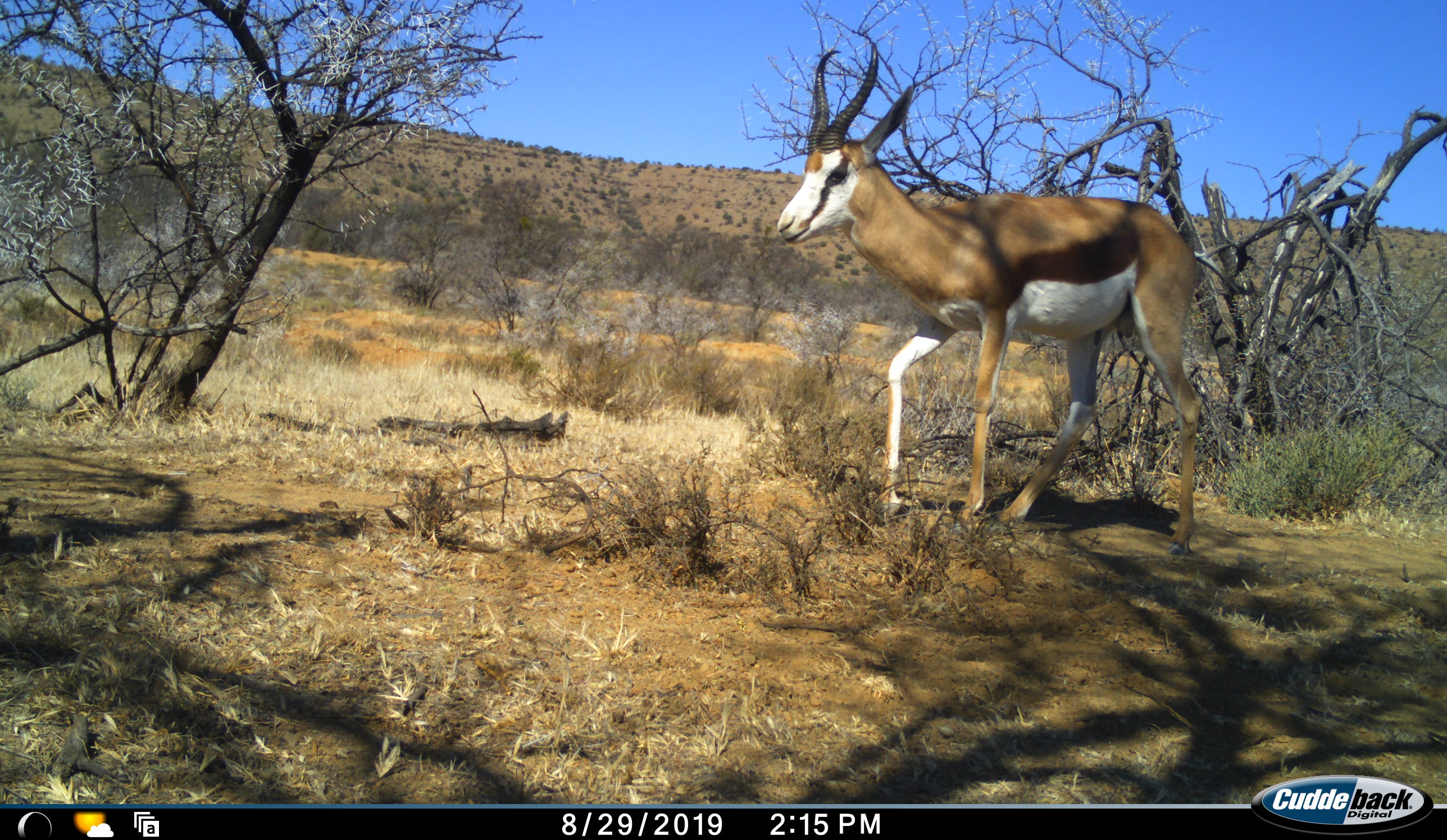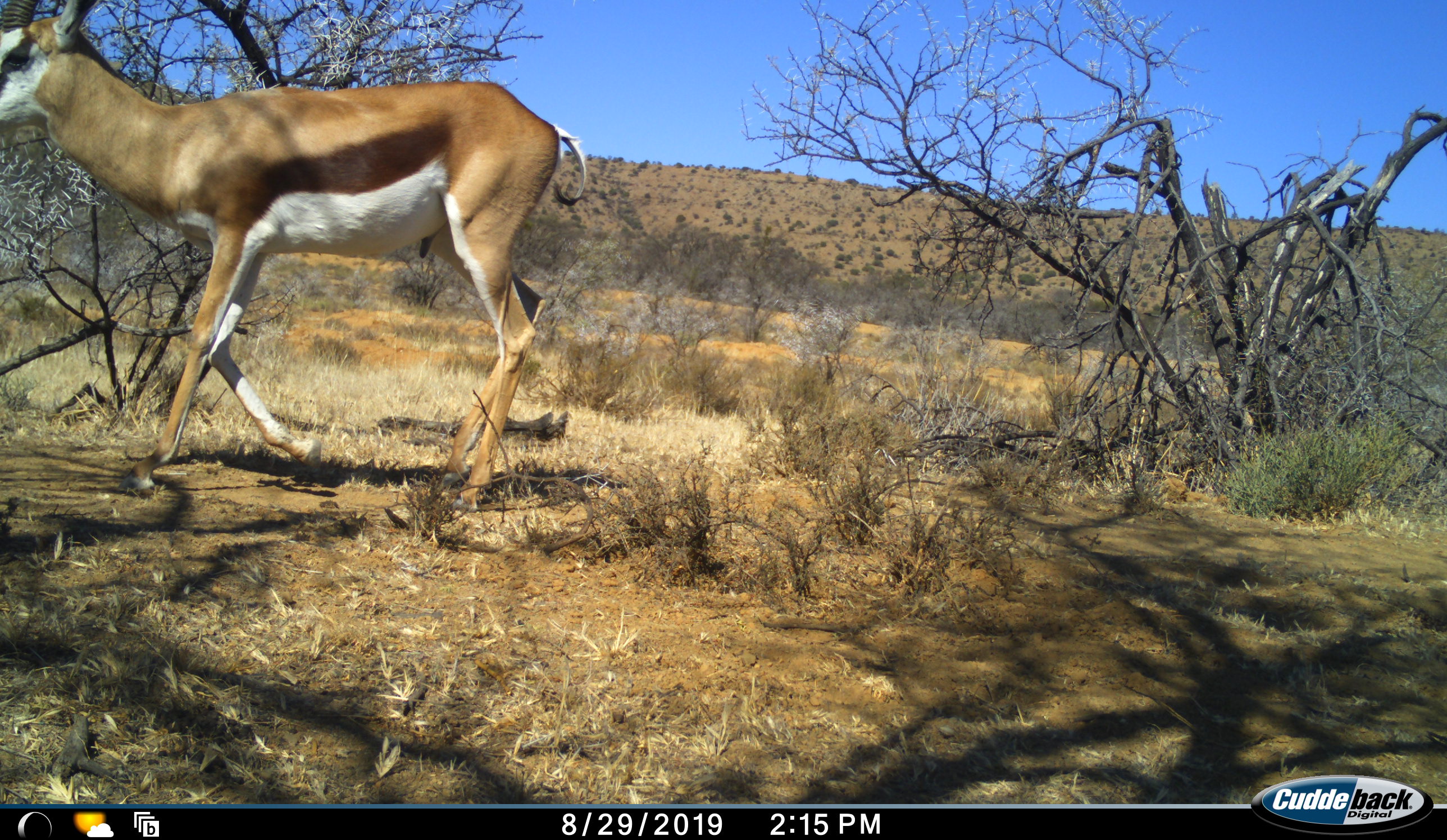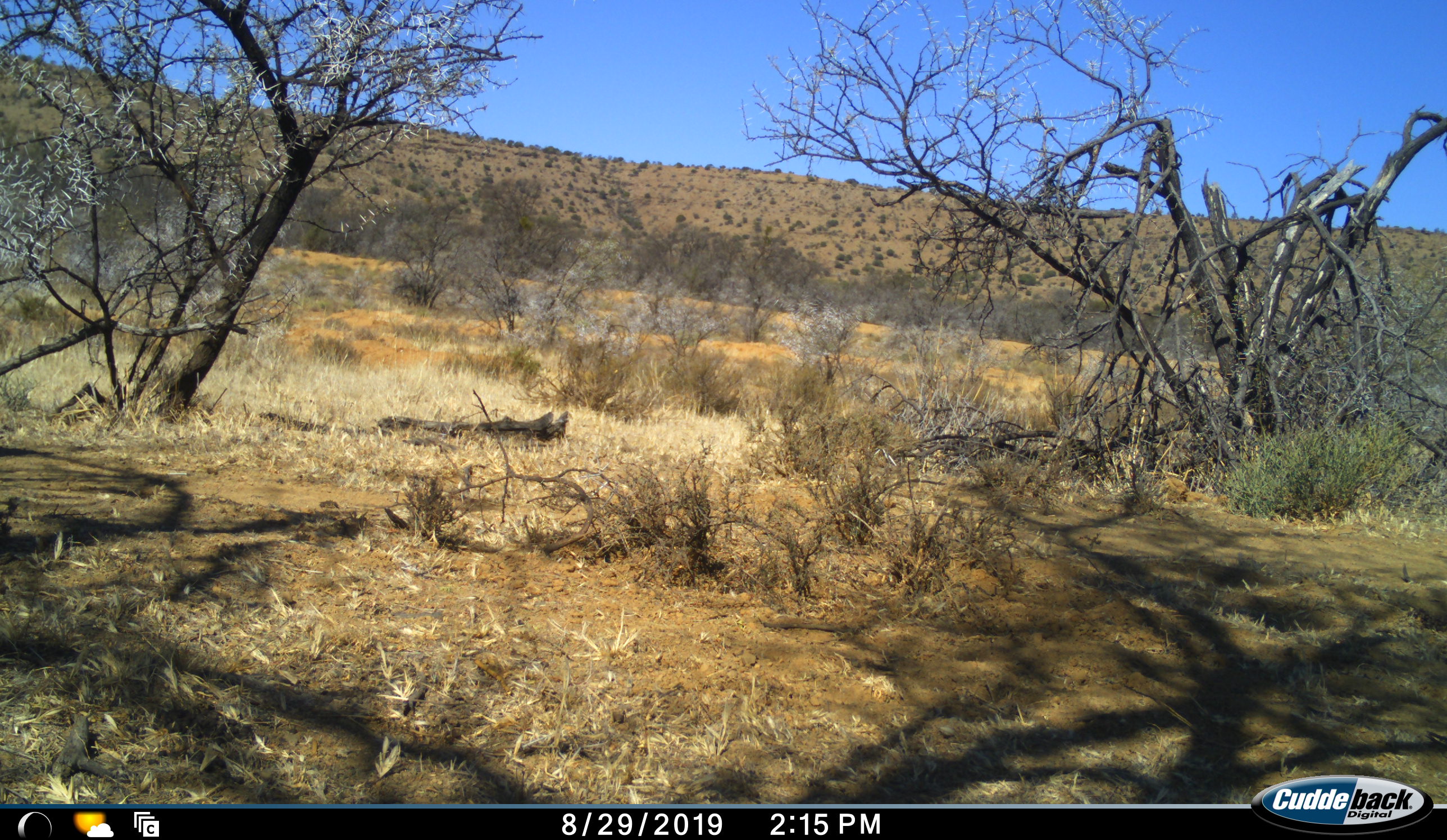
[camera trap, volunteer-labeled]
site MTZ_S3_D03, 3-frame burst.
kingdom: Animalia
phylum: Chordata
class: Mammalia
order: Artiodactyla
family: Bovidae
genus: Antidorcas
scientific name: Antidorcas marsupialis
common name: springbok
Springbok (Antidorcas marsupialis), count 1. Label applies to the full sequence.